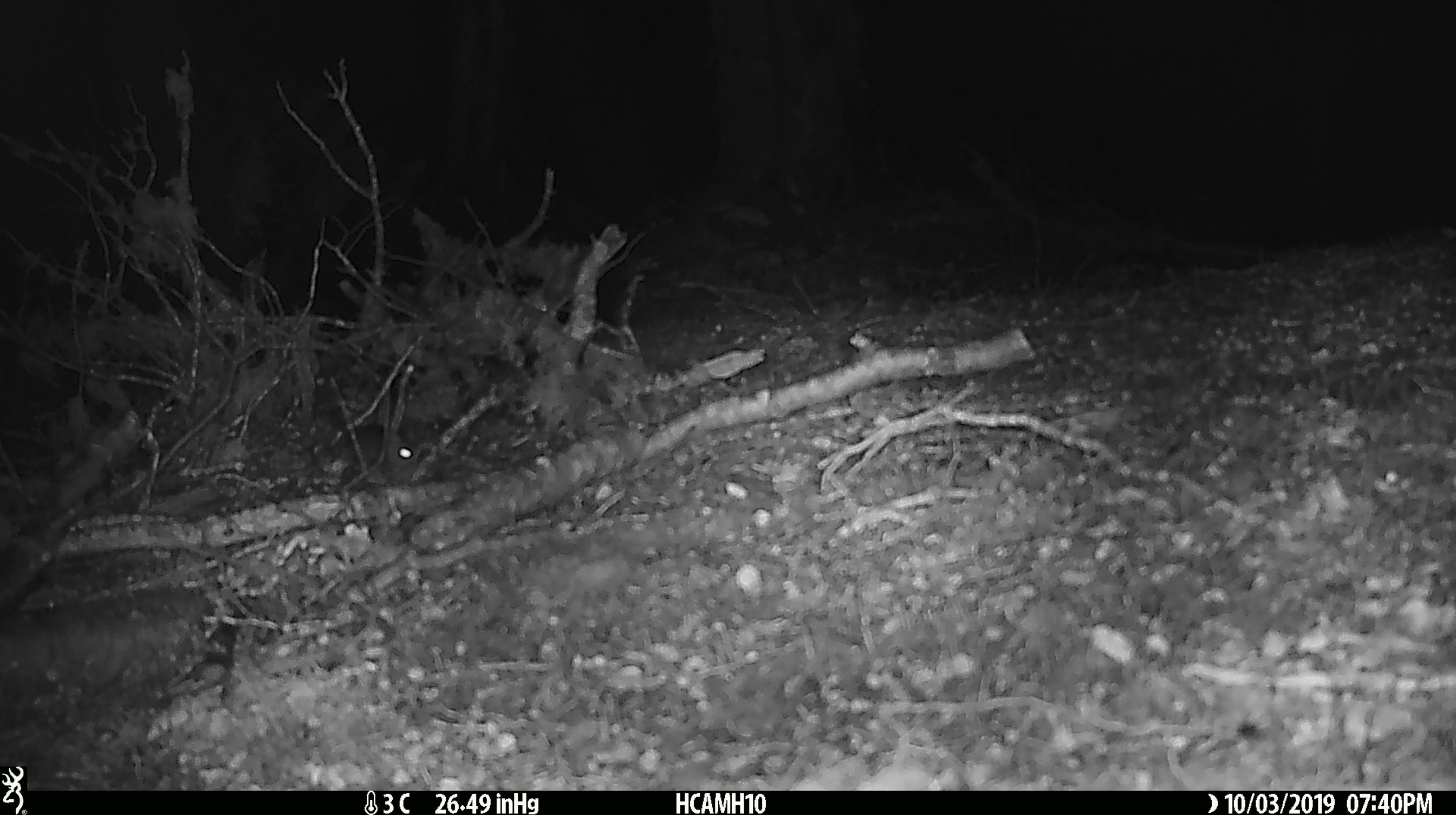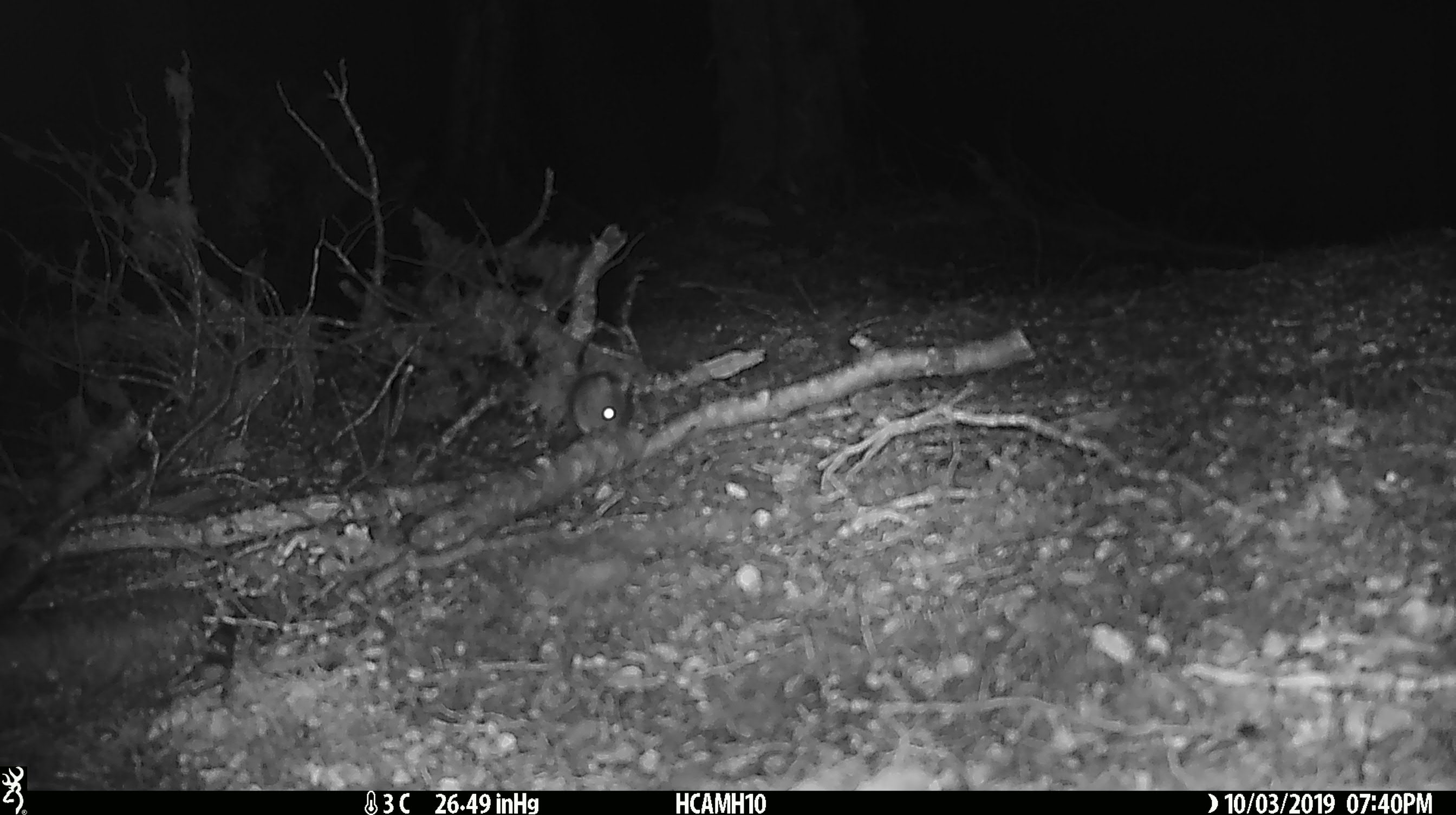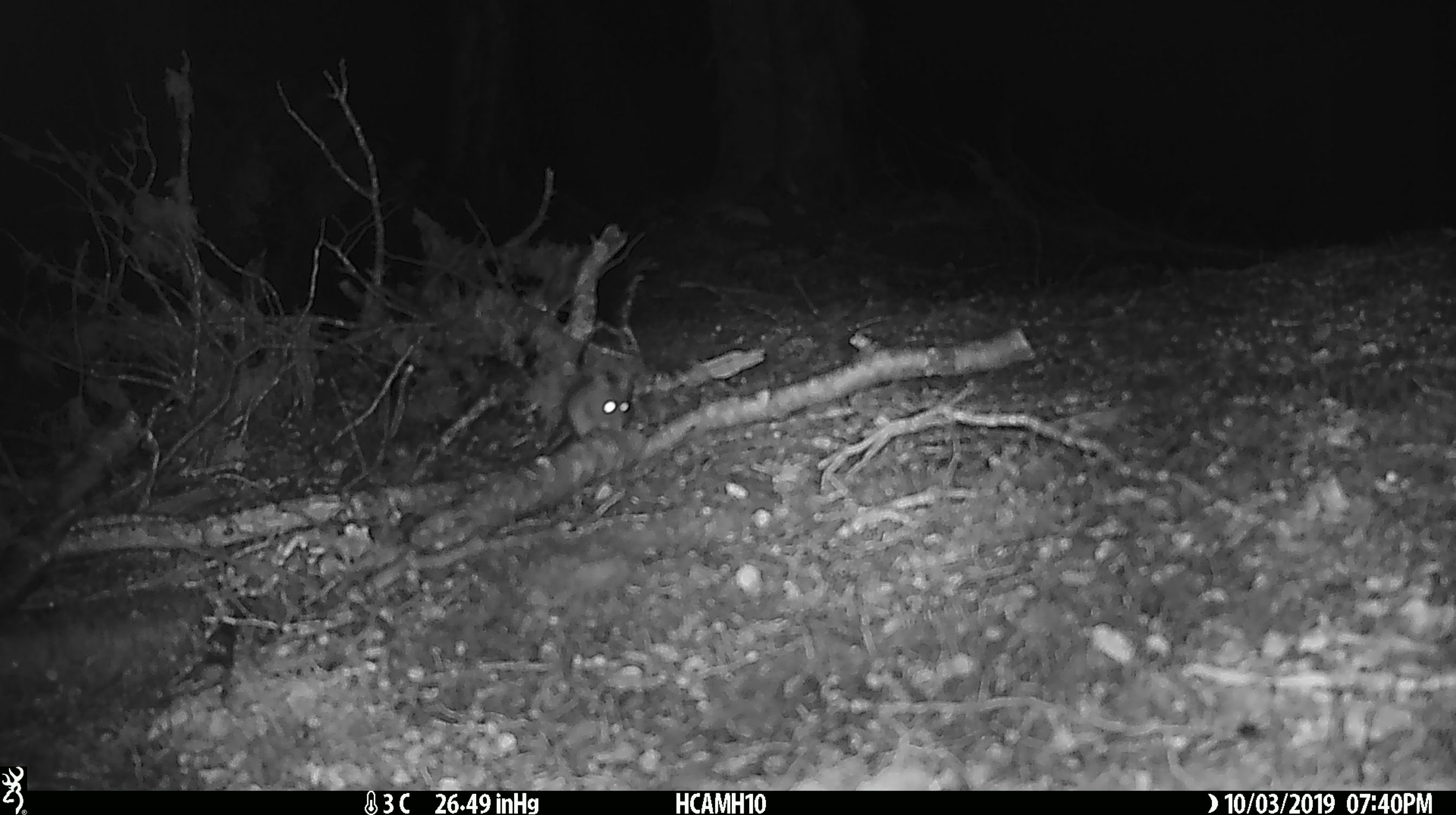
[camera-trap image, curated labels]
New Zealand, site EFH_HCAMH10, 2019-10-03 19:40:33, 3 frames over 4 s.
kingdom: Animalia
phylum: Chordata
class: Mammalia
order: Rodentia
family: Muridae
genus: Mus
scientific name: Mus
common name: mouse